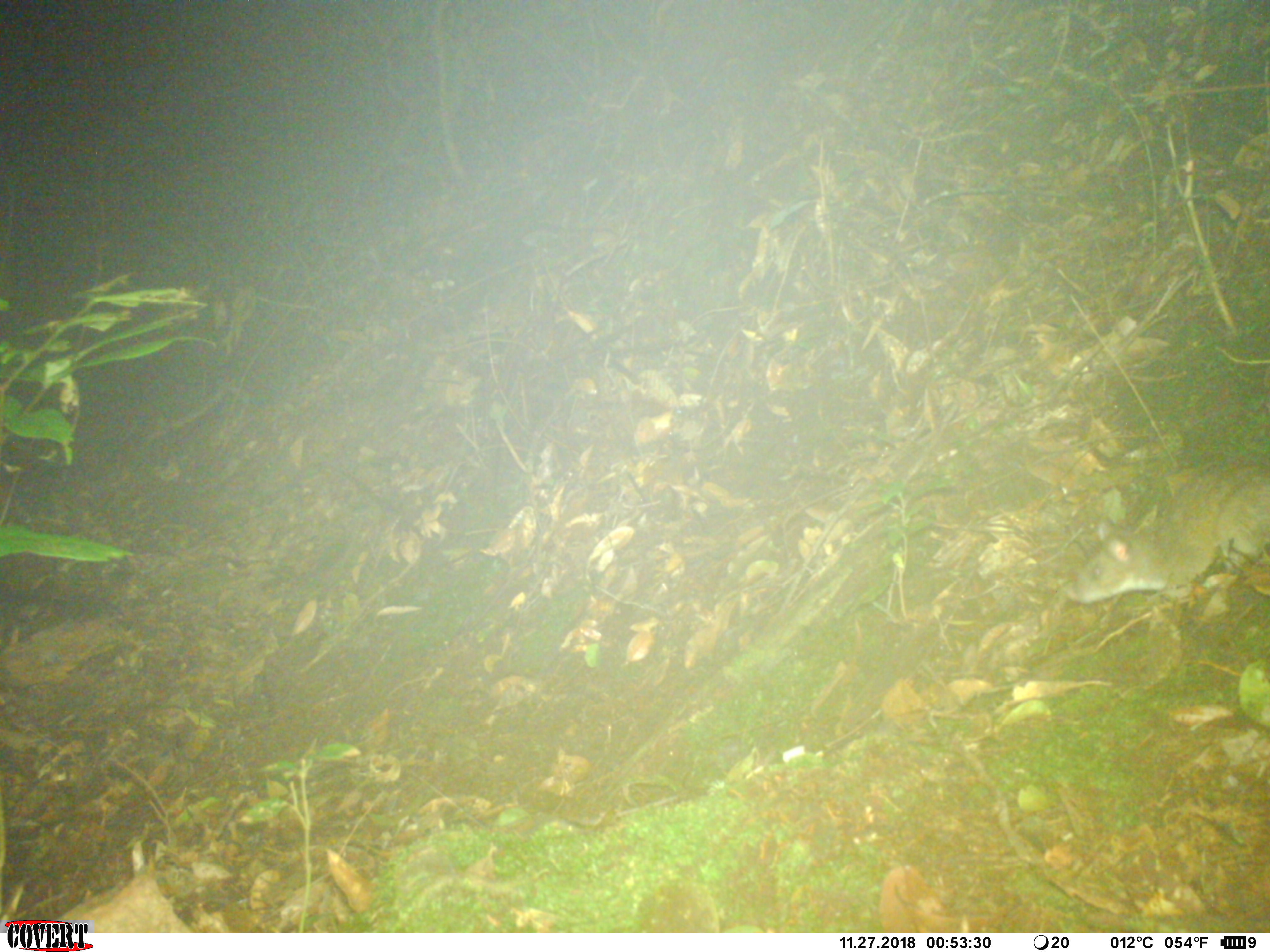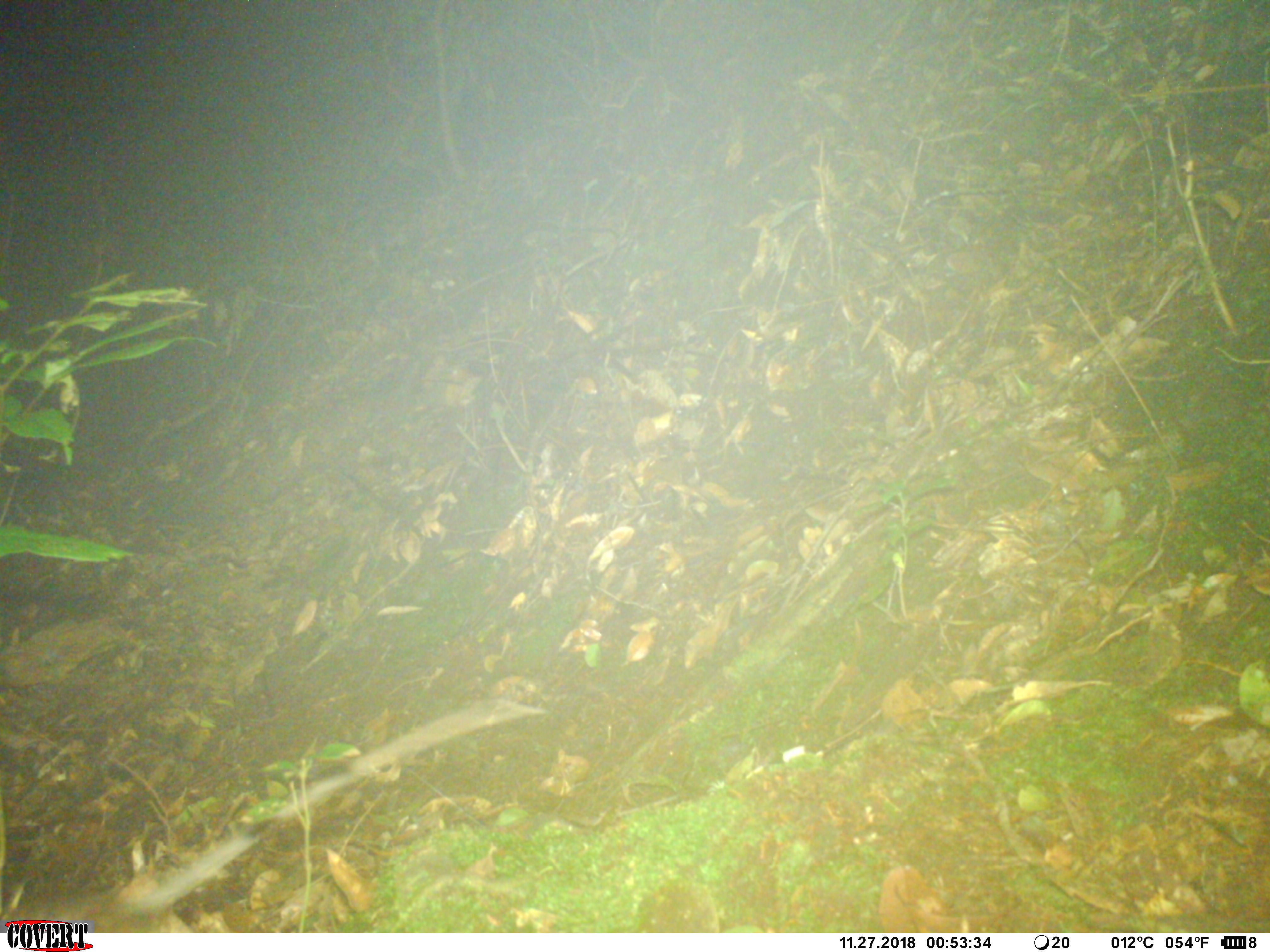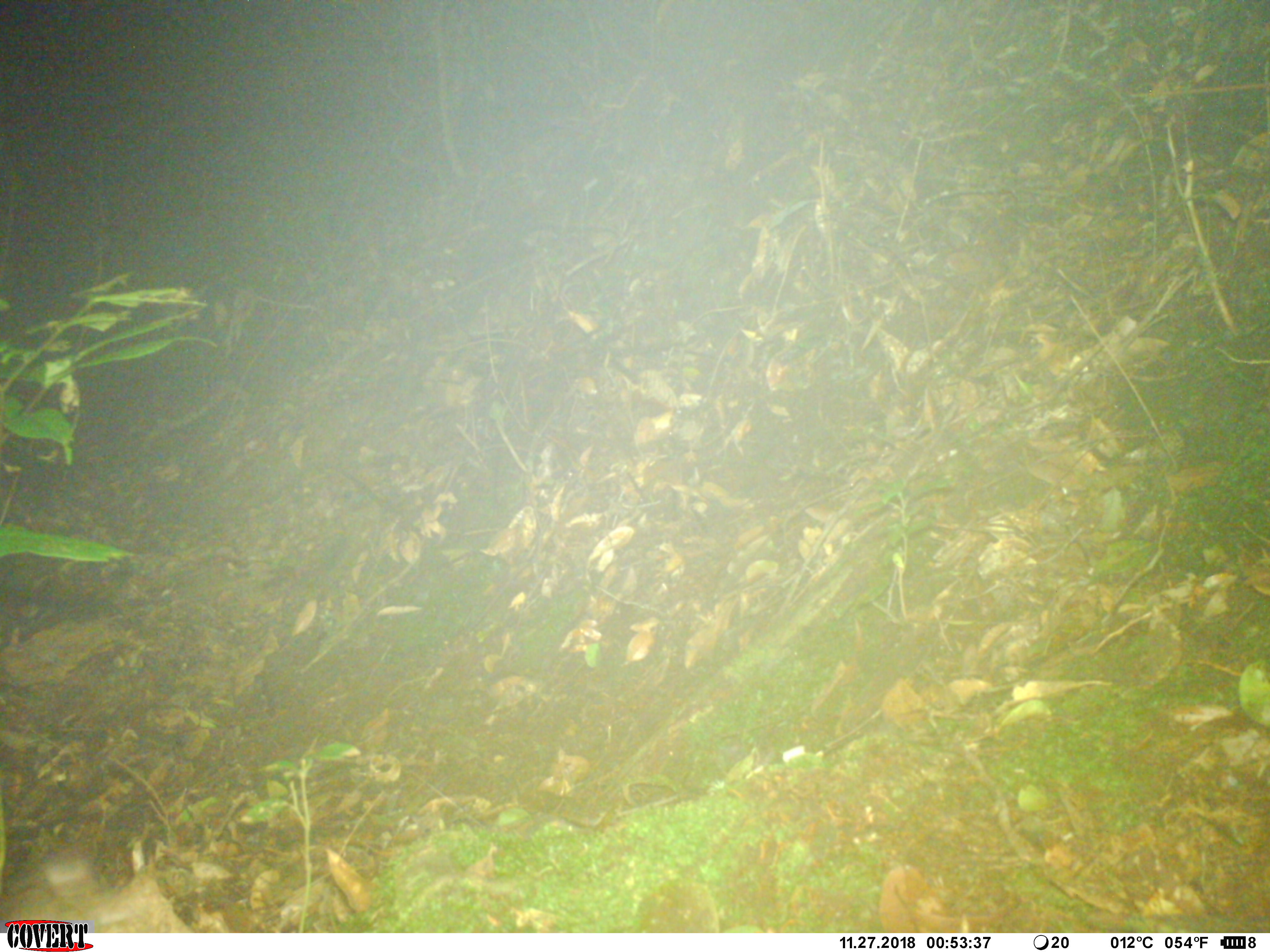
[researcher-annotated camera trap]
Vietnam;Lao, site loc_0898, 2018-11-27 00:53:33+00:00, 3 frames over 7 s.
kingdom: Animalia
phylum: Chordata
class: Mammalia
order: Rodentia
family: Muridae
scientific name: Muridae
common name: old-world mice and rats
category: unidentified murid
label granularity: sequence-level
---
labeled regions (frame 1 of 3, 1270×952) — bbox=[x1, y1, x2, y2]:
unidentified murid: bbox=[1063, 458, 1270, 607]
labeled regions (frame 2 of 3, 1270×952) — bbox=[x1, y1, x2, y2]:
unidentified murid: bbox=[0, 699, 545, 931]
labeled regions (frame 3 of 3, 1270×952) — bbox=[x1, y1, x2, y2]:
unidentified murid: bbox=[0, 852, 113, 932]